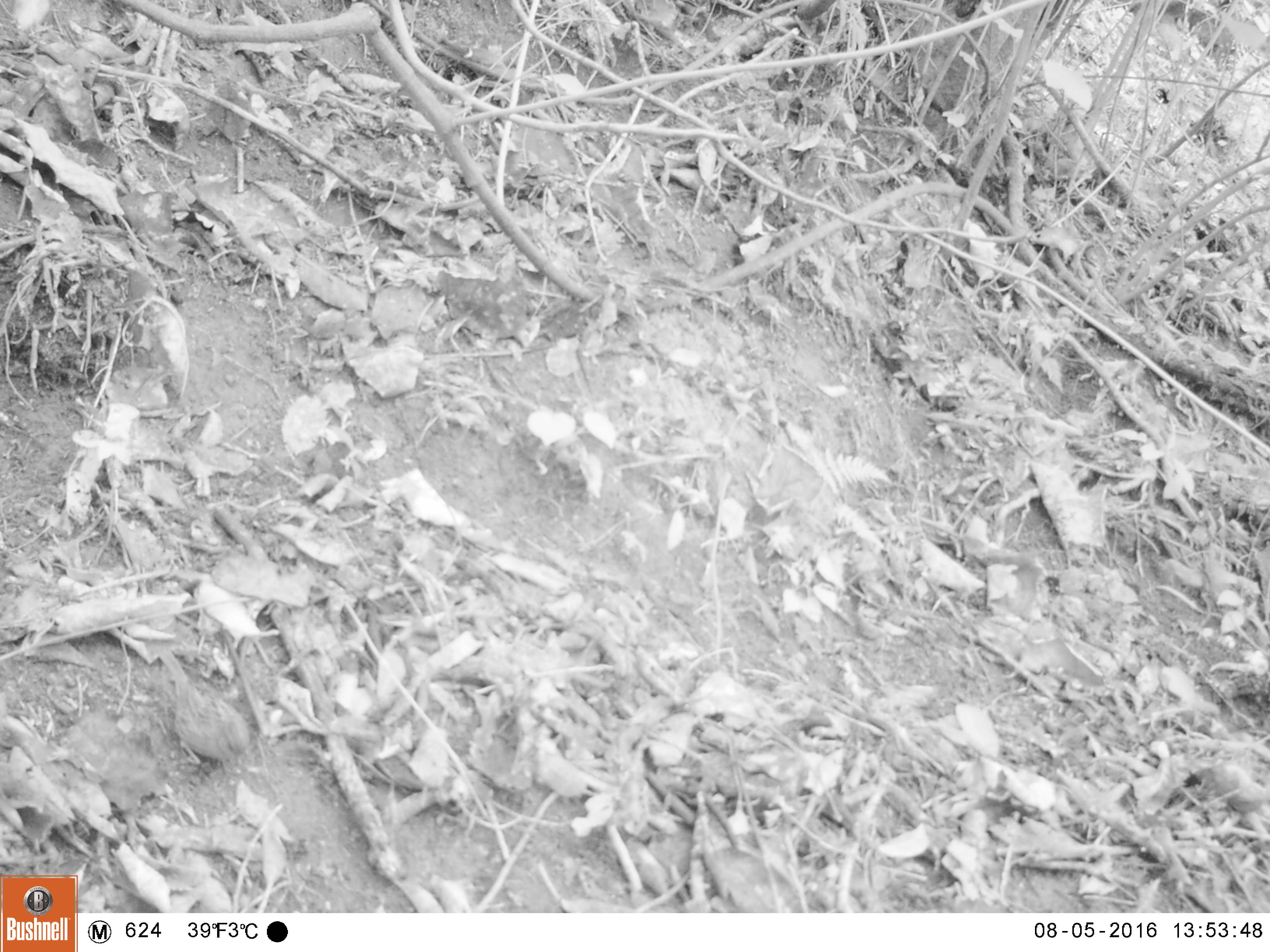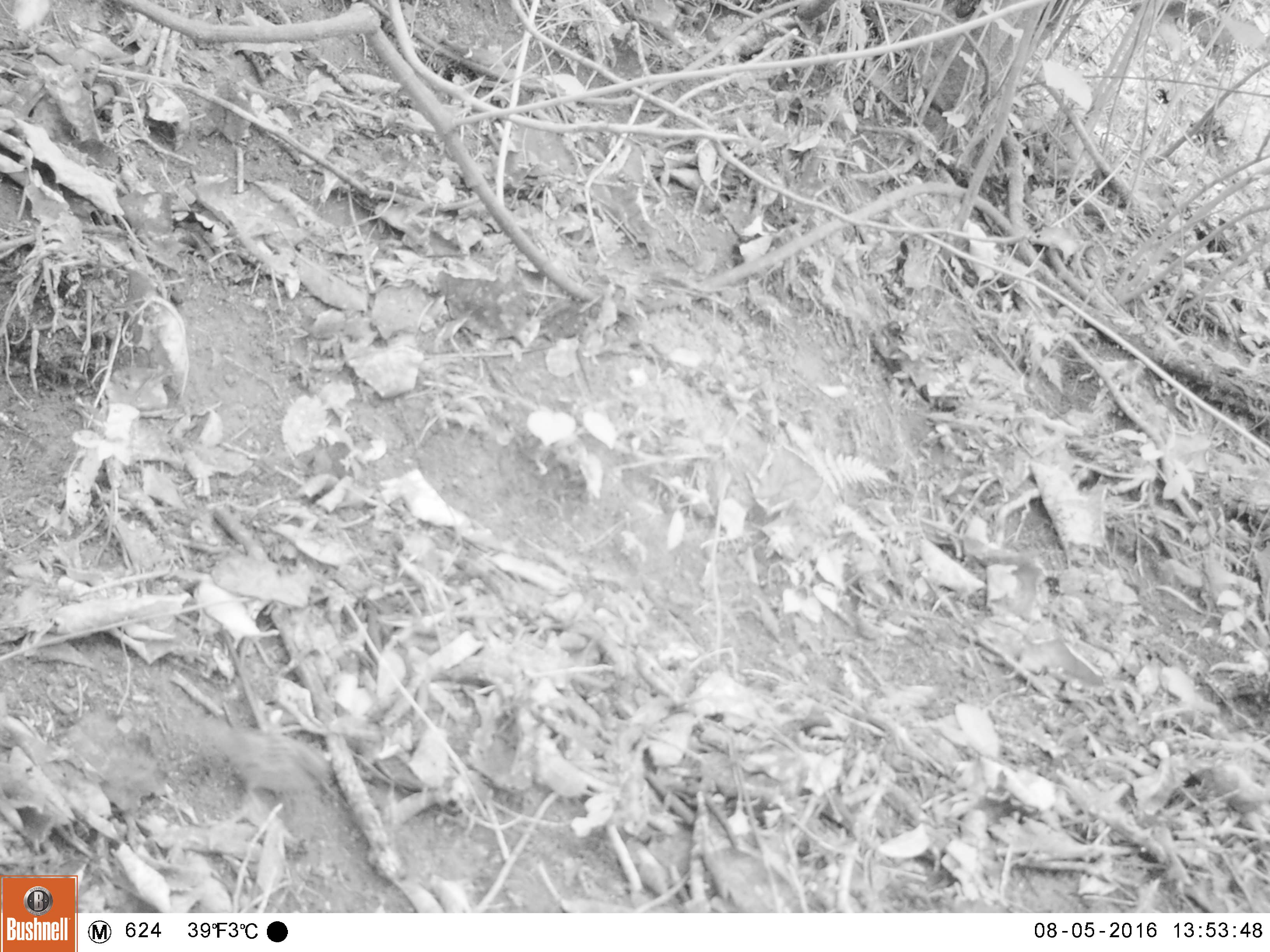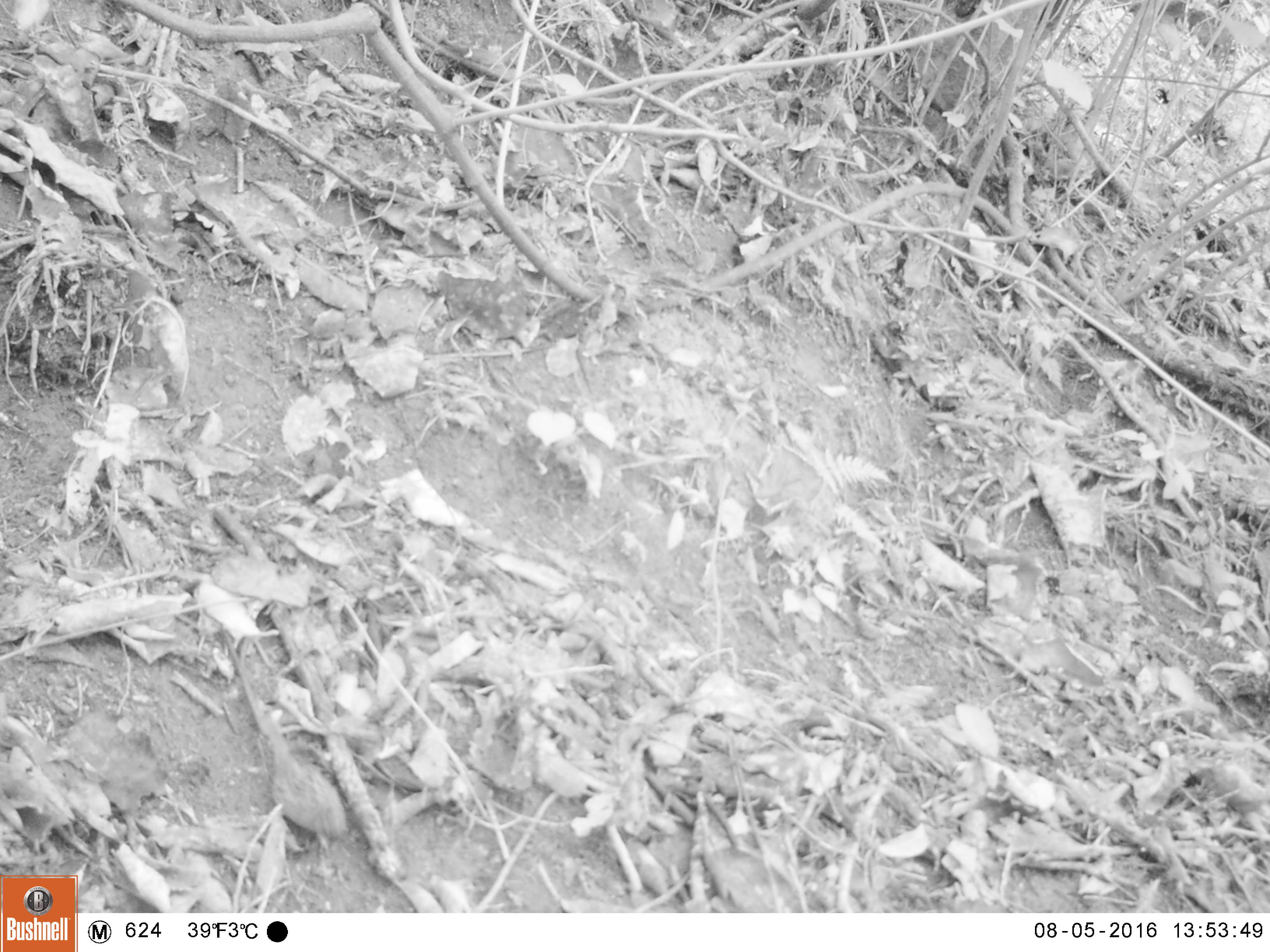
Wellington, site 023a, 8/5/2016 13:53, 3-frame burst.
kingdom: Animalia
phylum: Chordata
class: Aves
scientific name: Aves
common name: bird